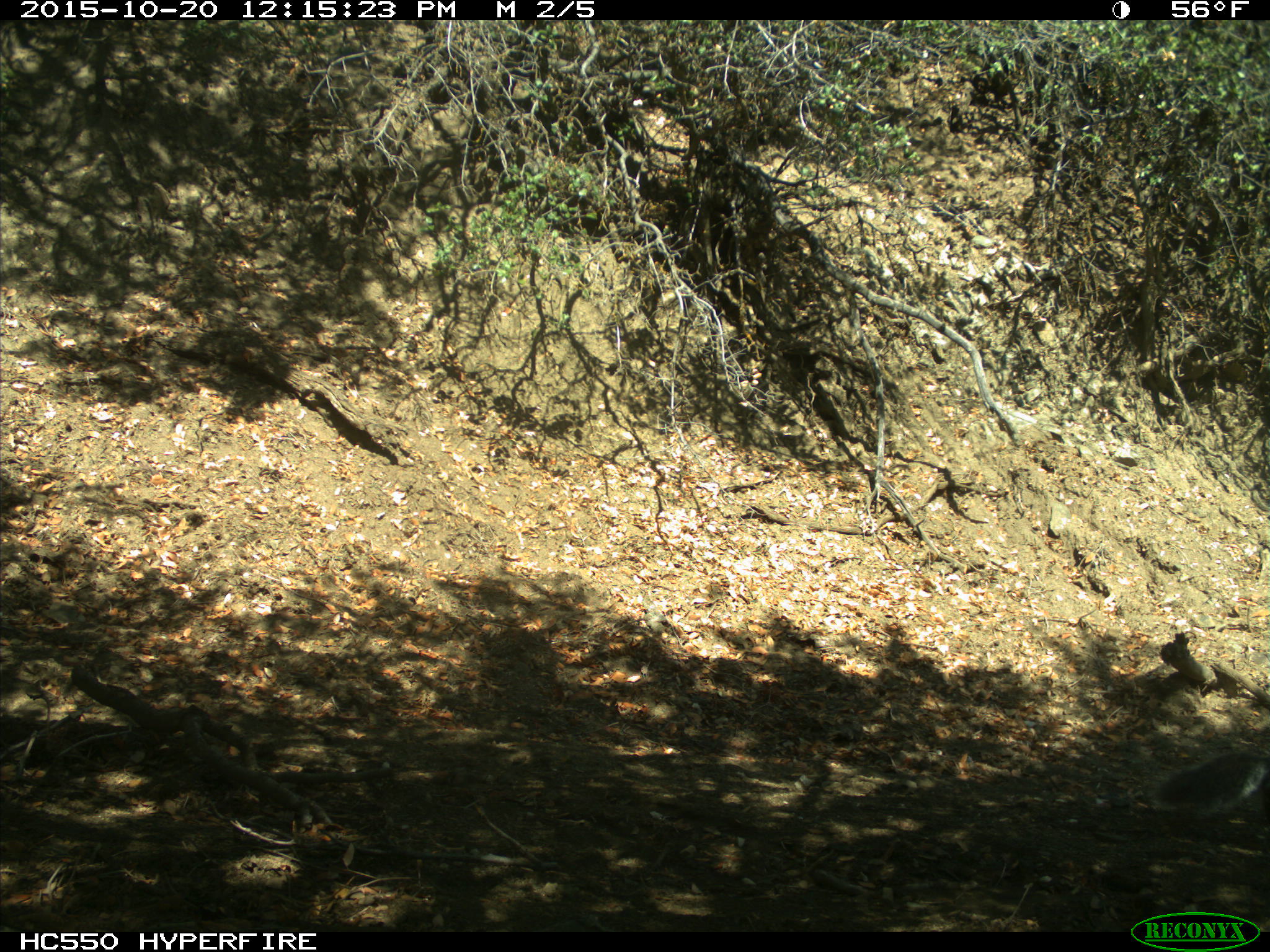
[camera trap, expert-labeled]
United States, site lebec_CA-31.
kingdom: Animalia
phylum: Chordata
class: Mammalia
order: Rodentia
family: Sciuridae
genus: Sciurus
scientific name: Sciurus carolinensis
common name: eastern gray squirrel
Sciurus carolinensis (eastern gray squirrel).